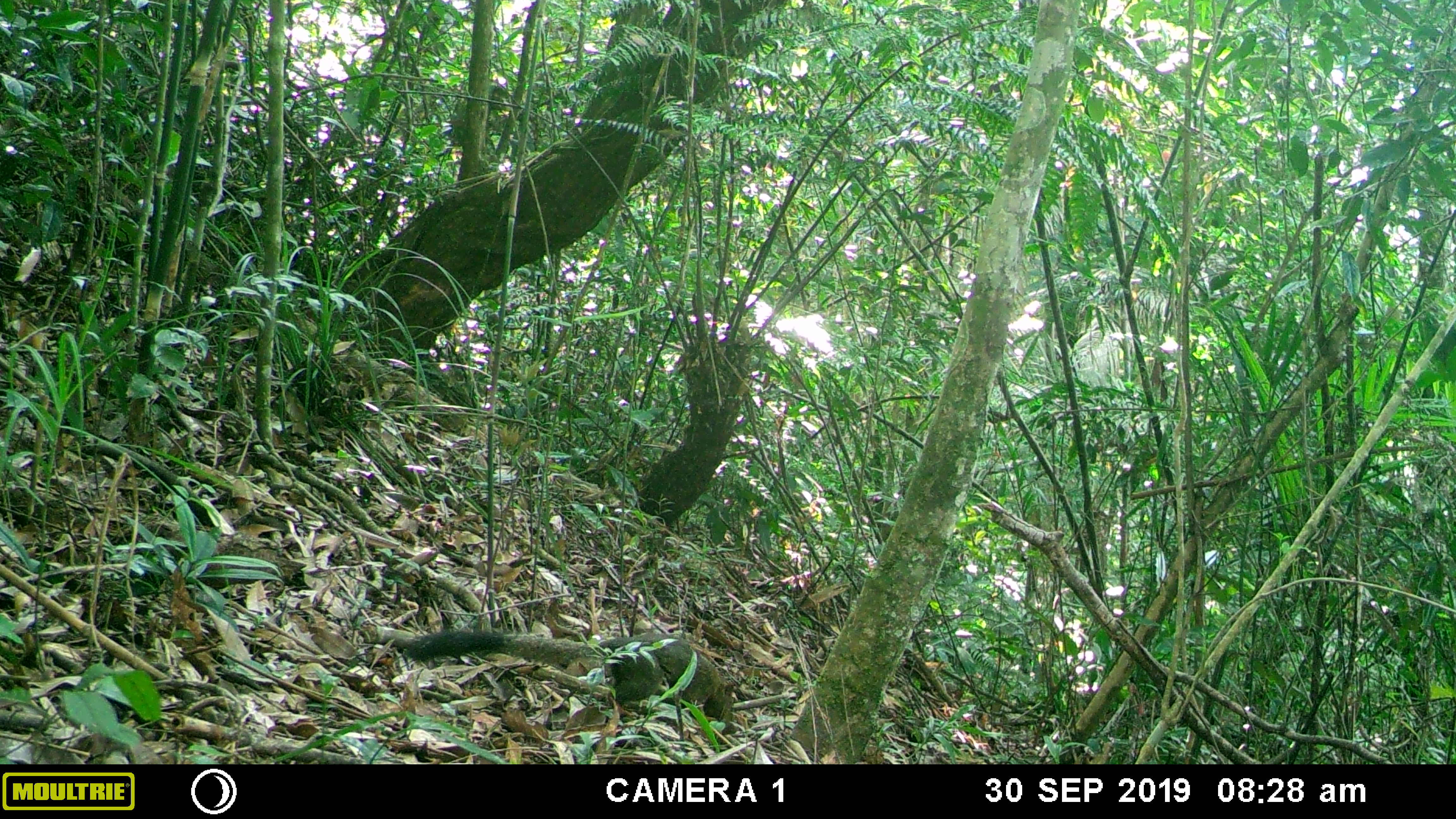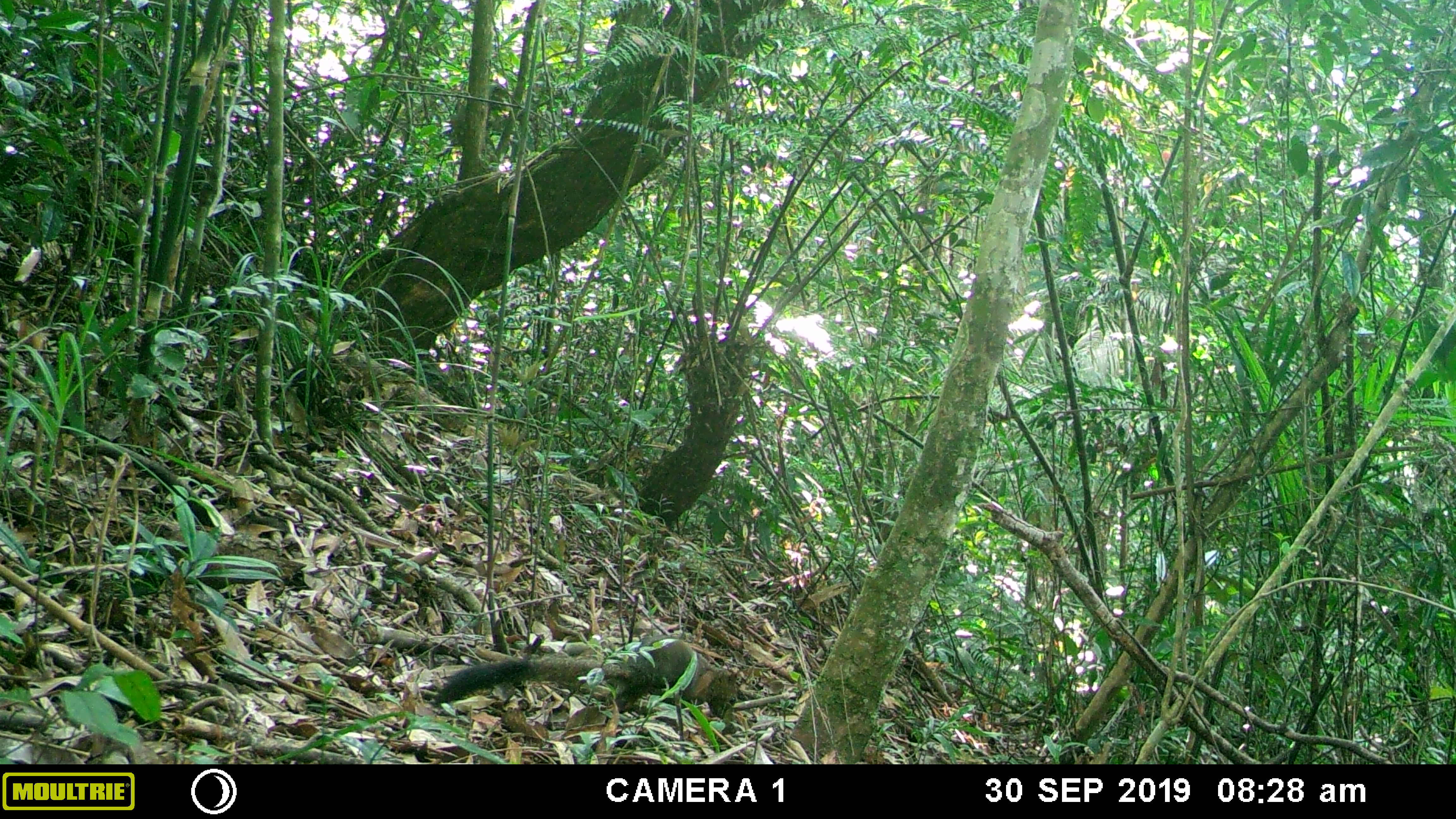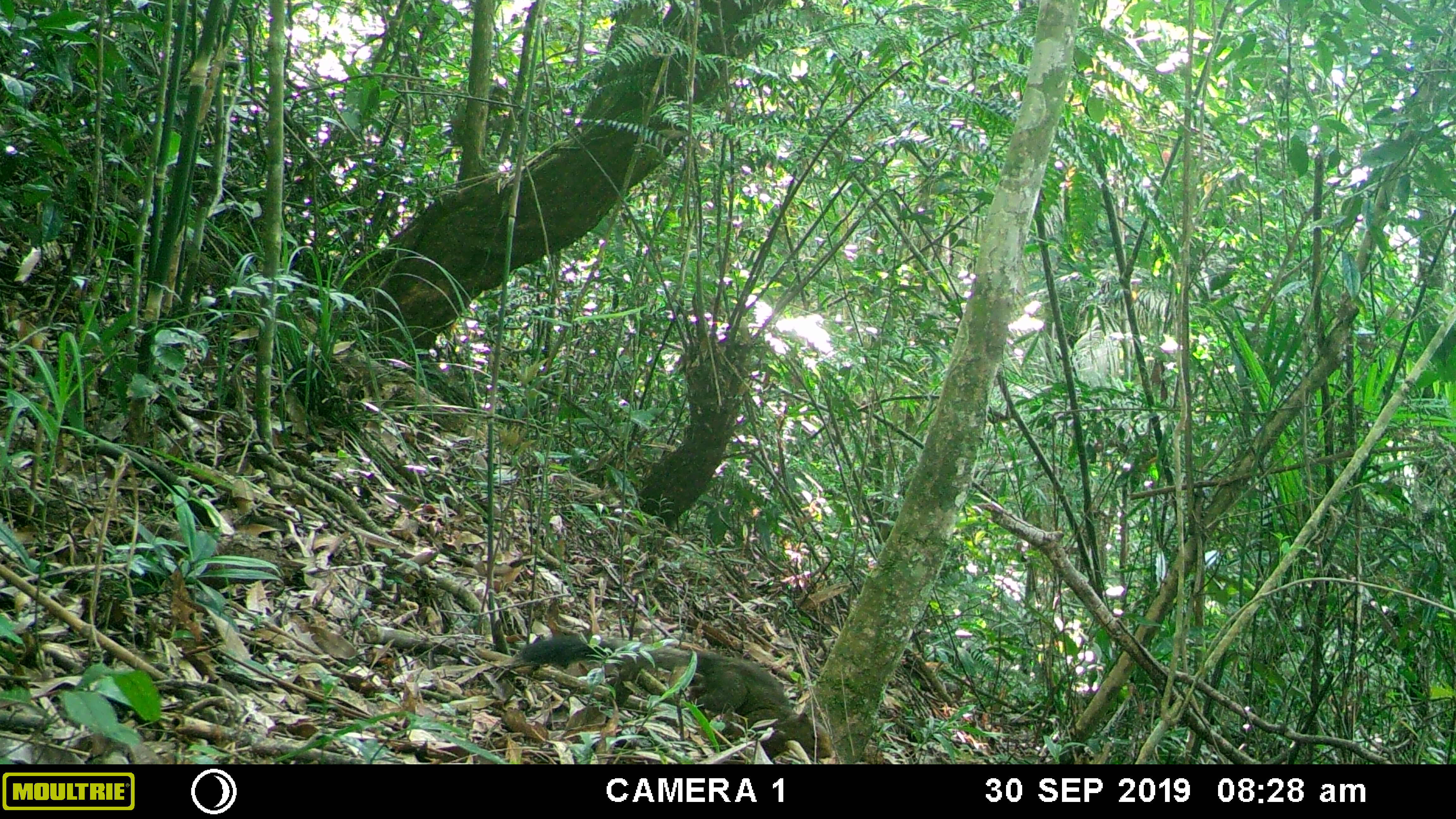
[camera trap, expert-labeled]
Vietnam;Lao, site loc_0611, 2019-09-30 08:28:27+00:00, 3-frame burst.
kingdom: Animalia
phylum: Chordata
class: Mammalia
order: Rodentia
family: Sciuridae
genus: Callosciurus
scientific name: Callosciurus erythraeus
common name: pallas's squirrel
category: pallass squirrel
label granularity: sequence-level